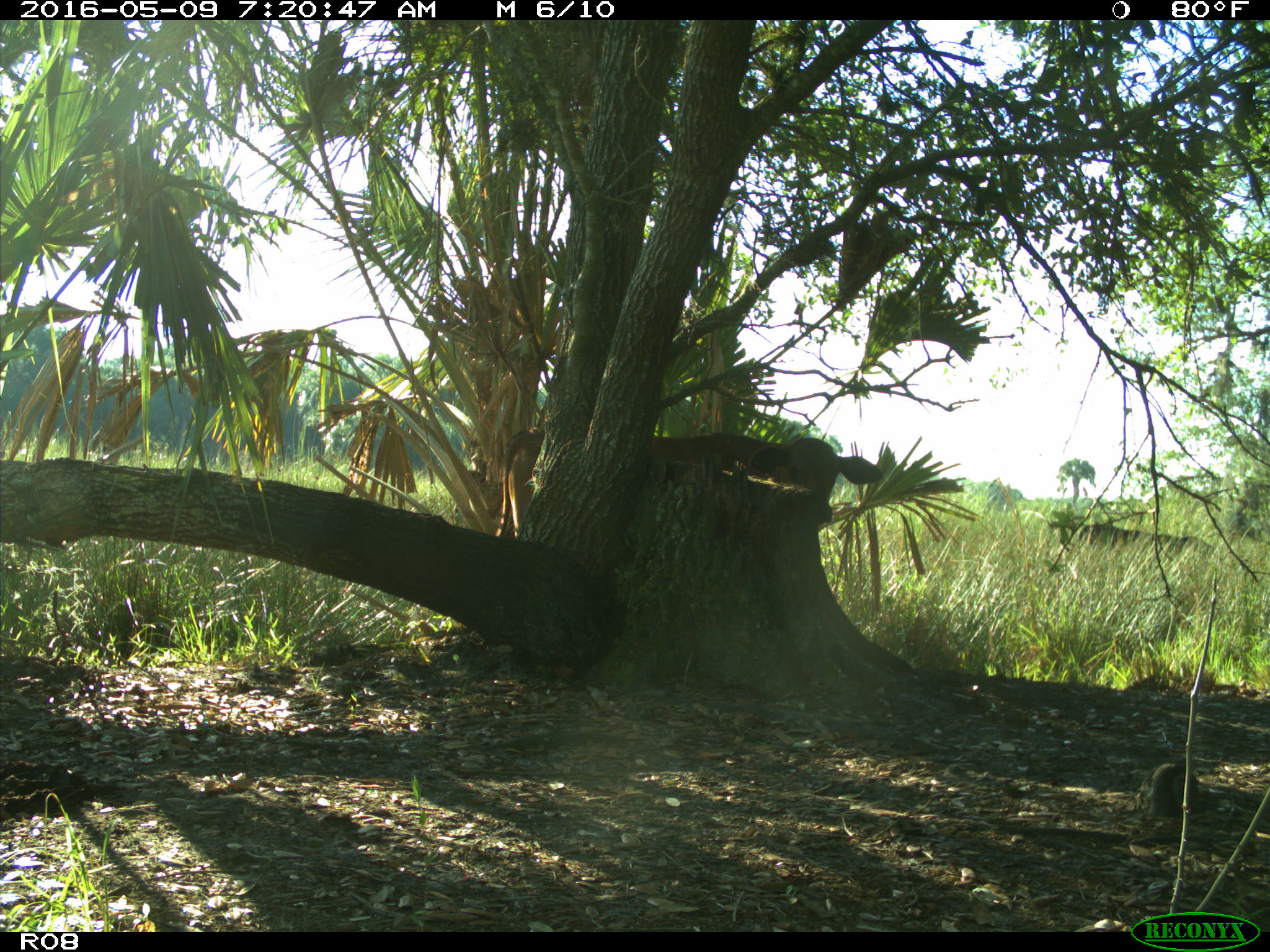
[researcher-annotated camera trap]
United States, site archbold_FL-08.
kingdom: Animalia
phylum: Chordata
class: Mammalia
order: Artiodactyla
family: Bovidae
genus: Bos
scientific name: Bos taurus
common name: domestic cow